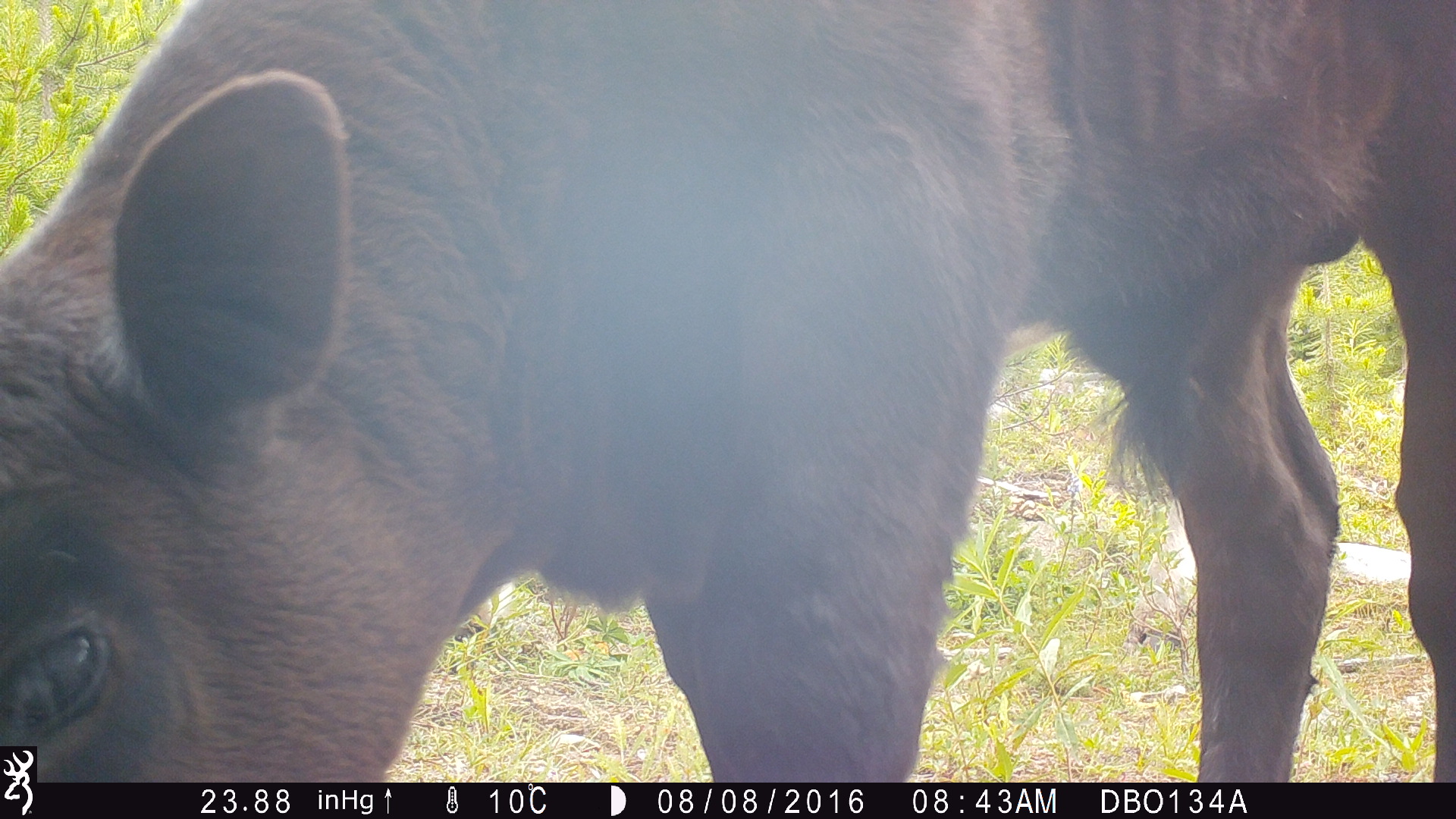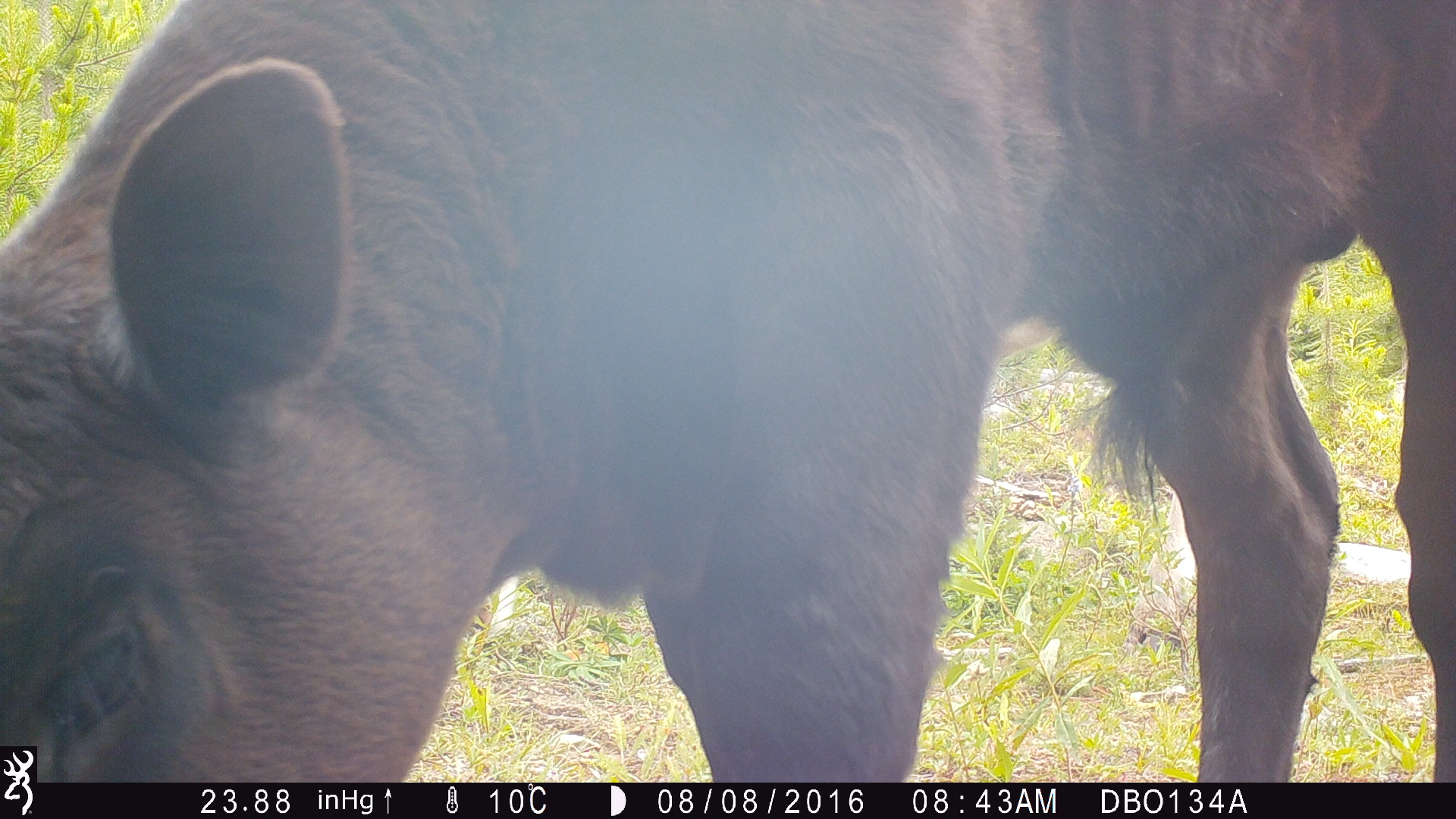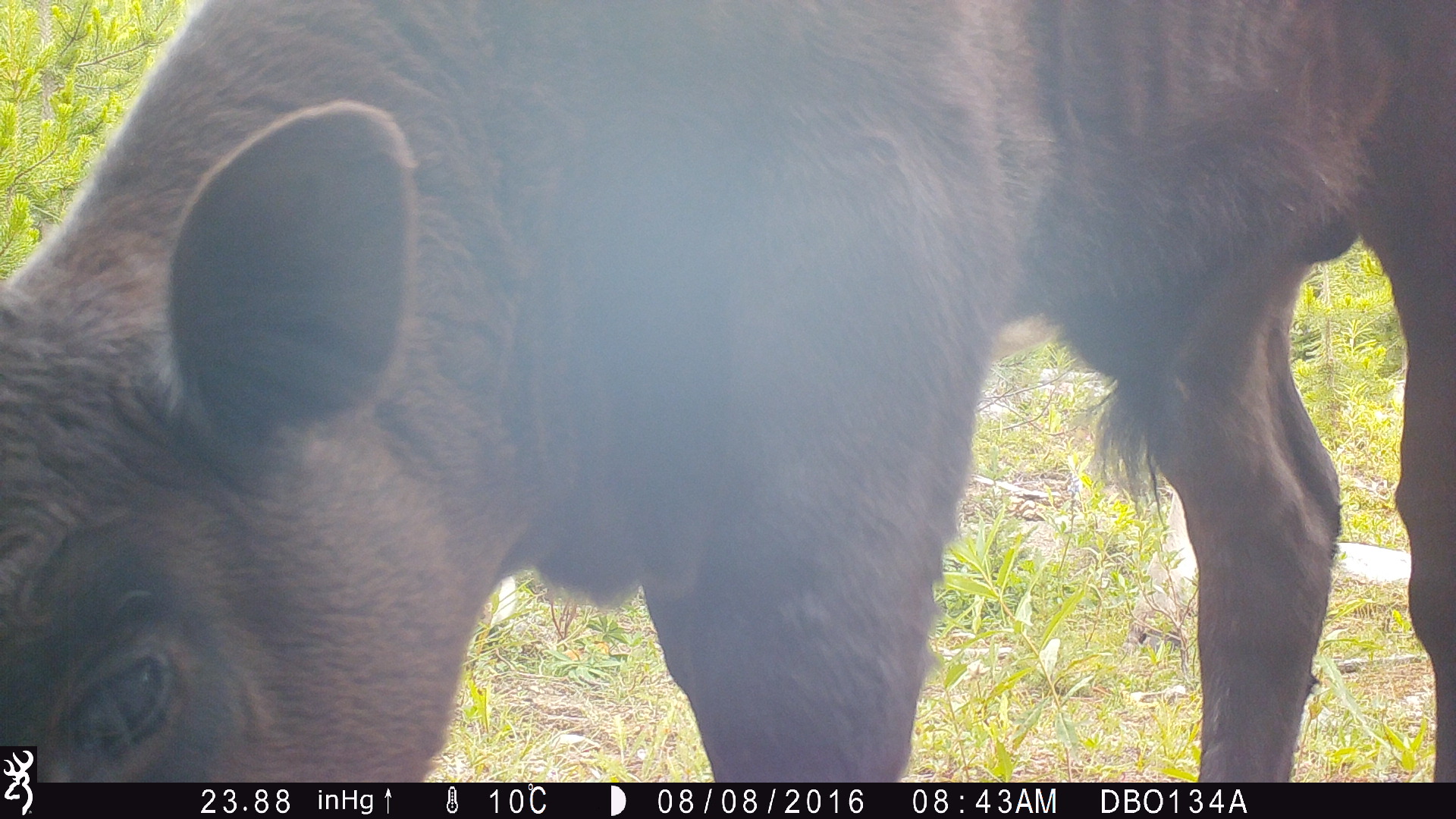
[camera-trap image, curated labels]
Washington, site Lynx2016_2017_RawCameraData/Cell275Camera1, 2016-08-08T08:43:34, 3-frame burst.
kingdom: Animalia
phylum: Chordata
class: Mammalia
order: Artiodactyla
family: Bovidae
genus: Bos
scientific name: Bos taurus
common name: domestic cattle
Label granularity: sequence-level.